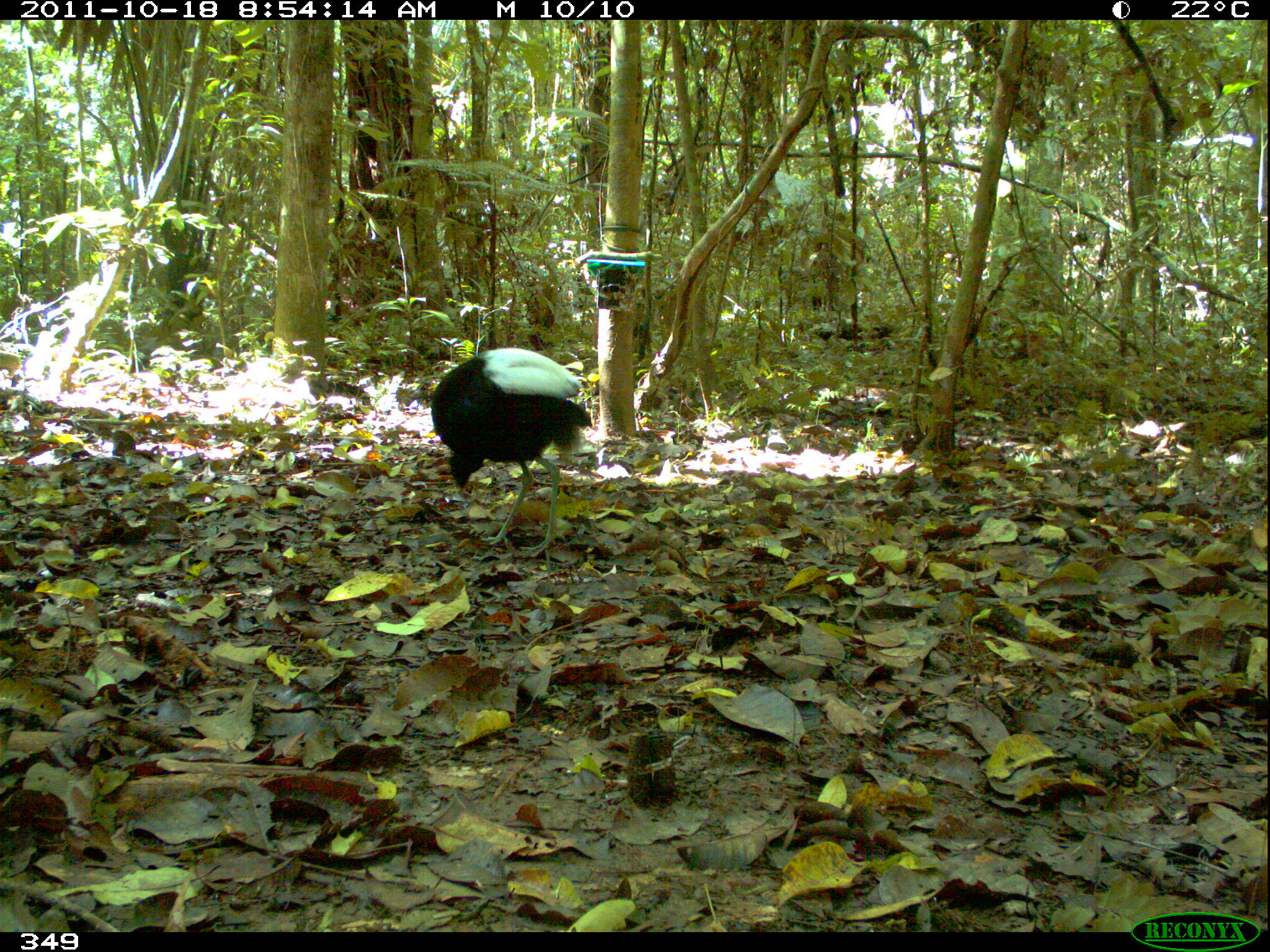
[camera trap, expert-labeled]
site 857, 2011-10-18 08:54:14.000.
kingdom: Animalia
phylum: Chordata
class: Aves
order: Gruiformes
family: Psophiidae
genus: Psophia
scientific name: Psophia leucoptera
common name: pale-winged trumpeter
Psophia leucoptera (pale-winged trumpeter).